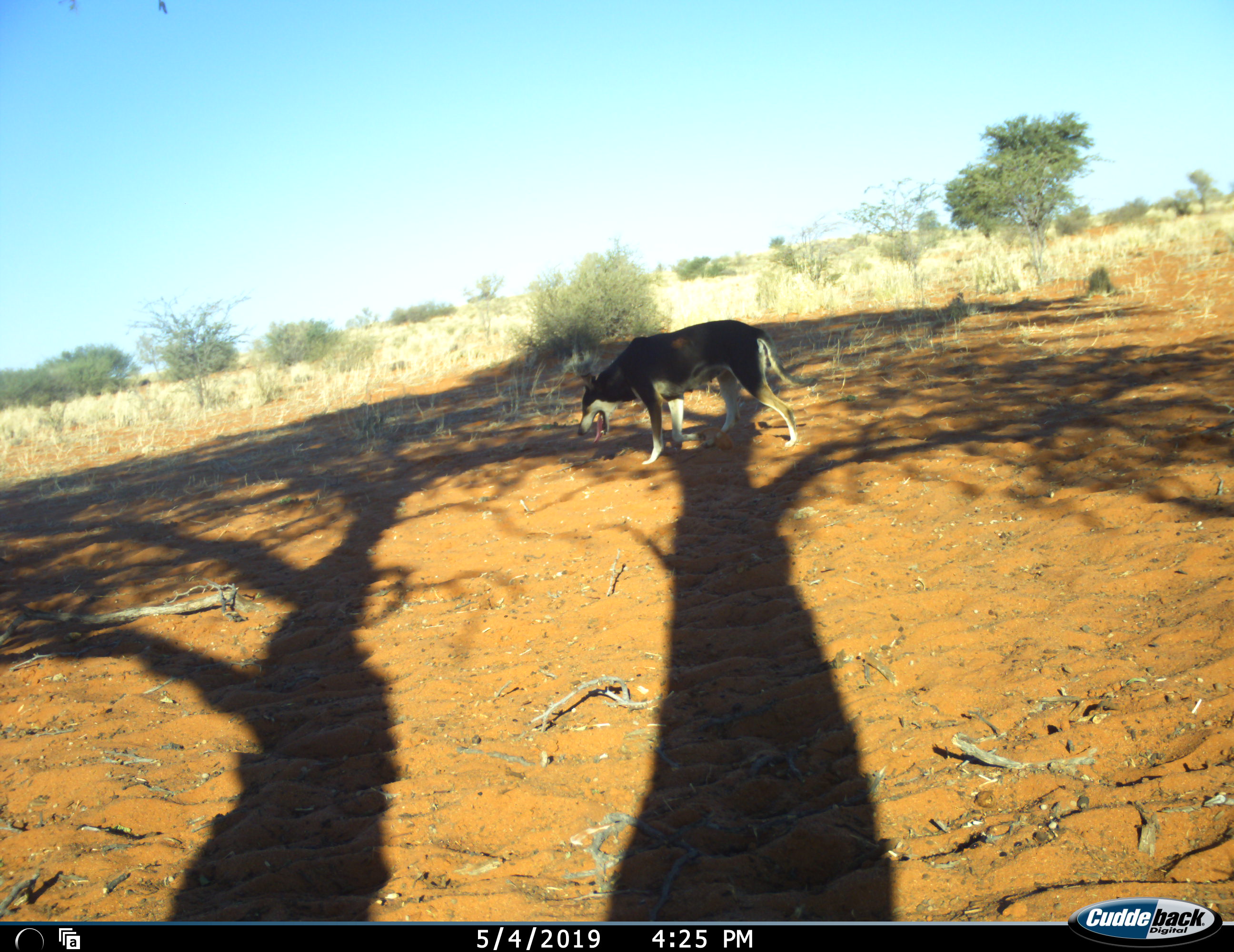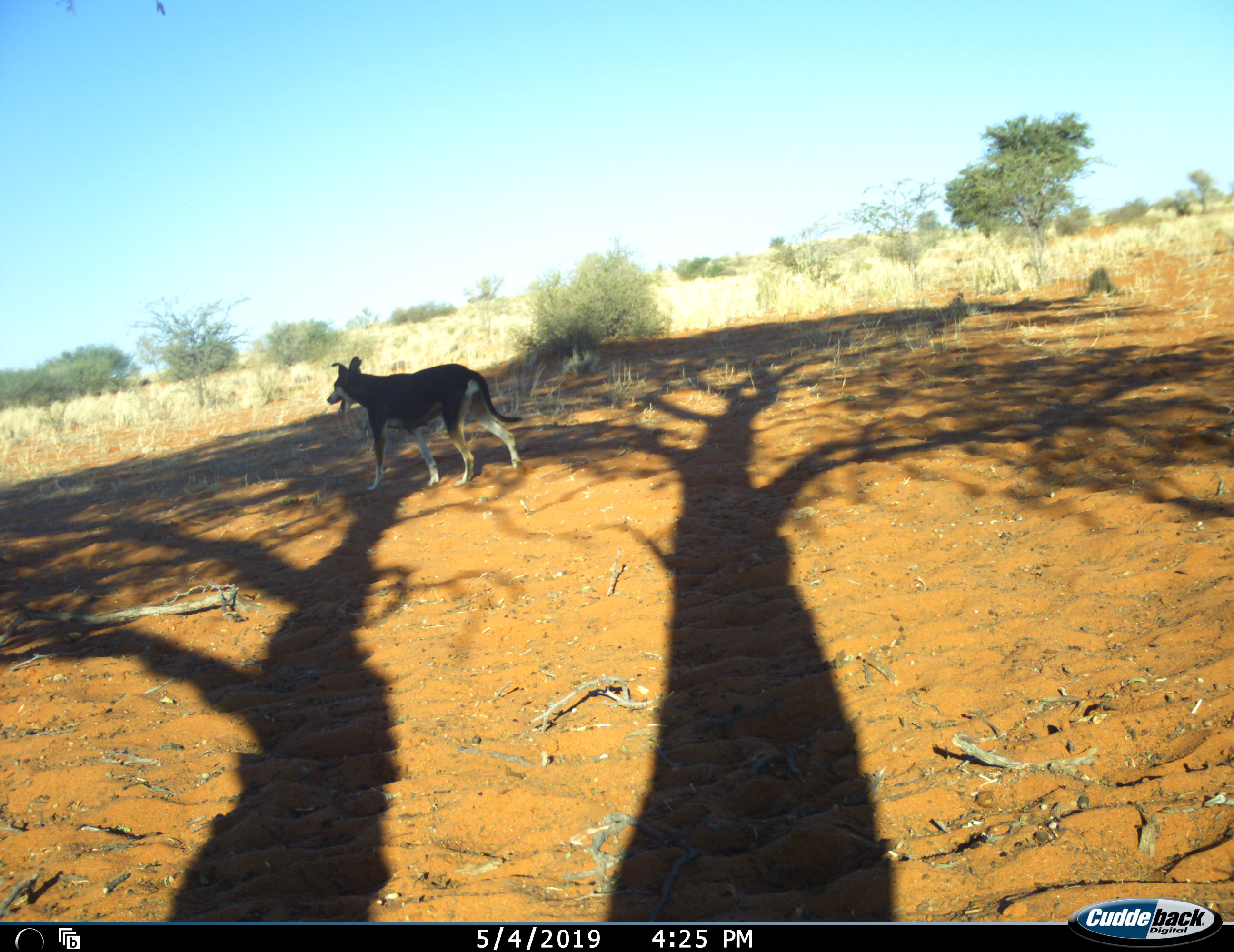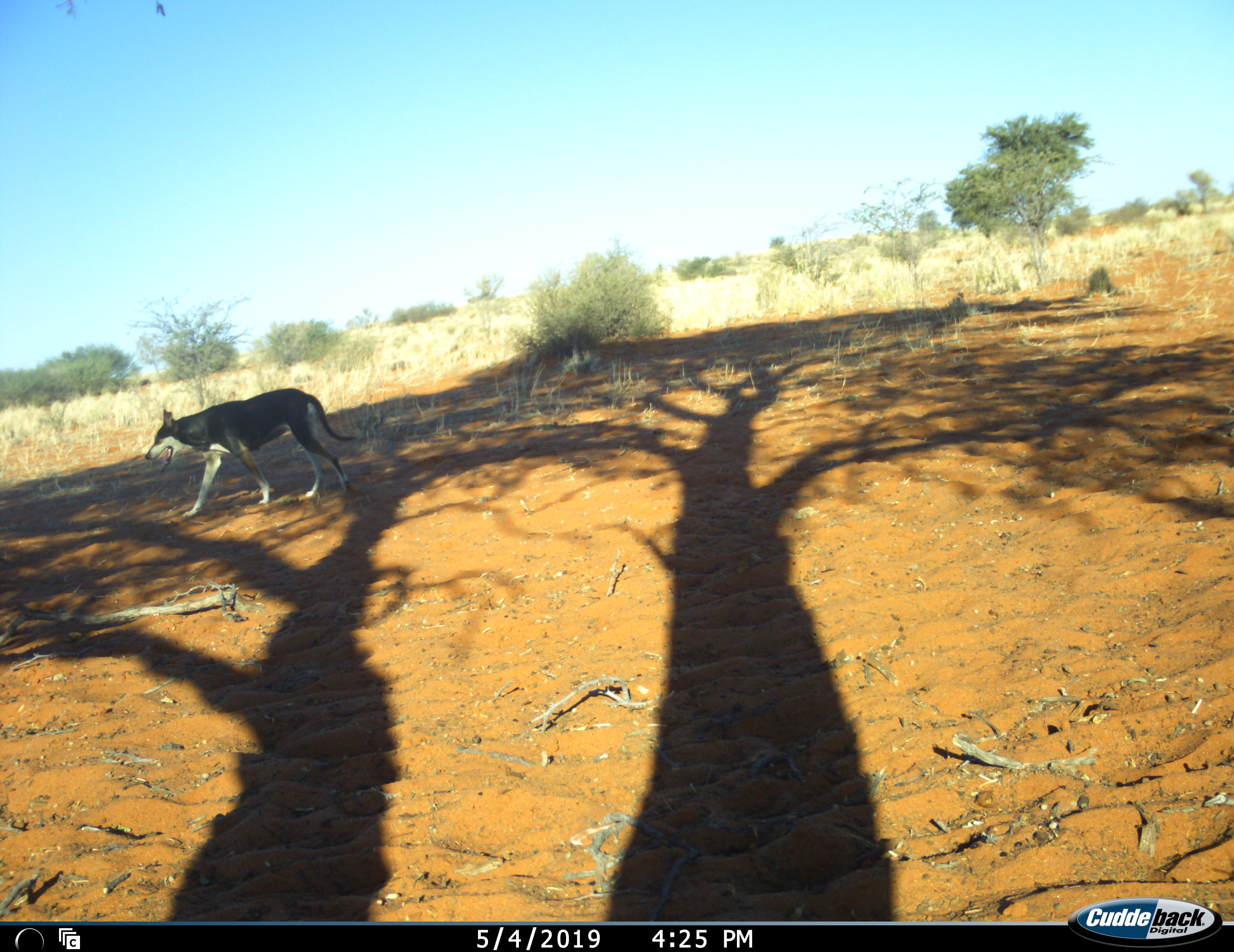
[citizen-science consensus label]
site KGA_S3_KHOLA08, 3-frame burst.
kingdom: Animalia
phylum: Chordata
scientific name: Vertebrata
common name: domestic animal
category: domesticanimal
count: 1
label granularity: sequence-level